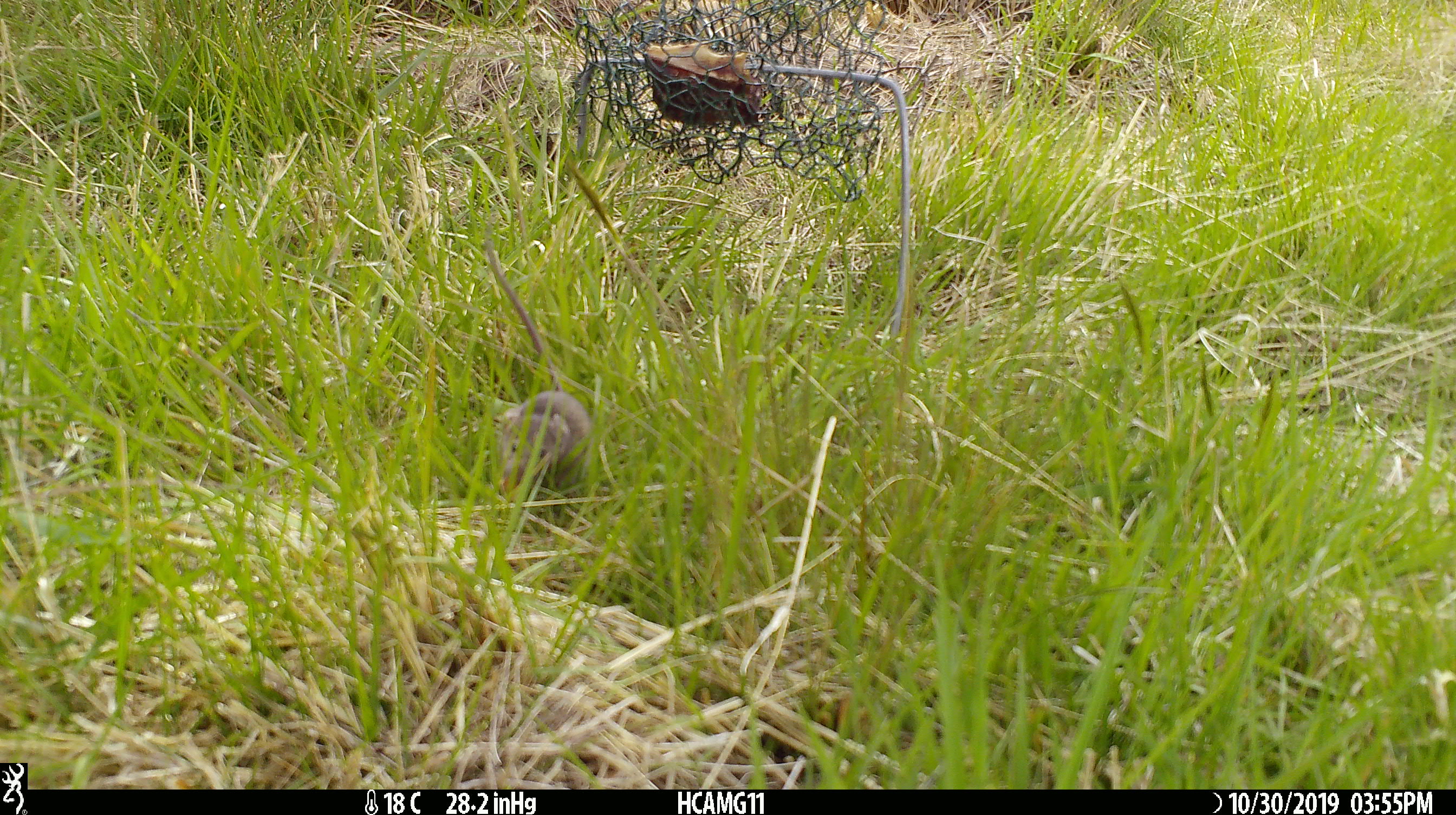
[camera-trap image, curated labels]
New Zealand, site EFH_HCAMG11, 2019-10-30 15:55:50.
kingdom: Animalia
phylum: Chordata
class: Mammalia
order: Rodentia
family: Muridae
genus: Mus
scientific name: Mus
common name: mouse